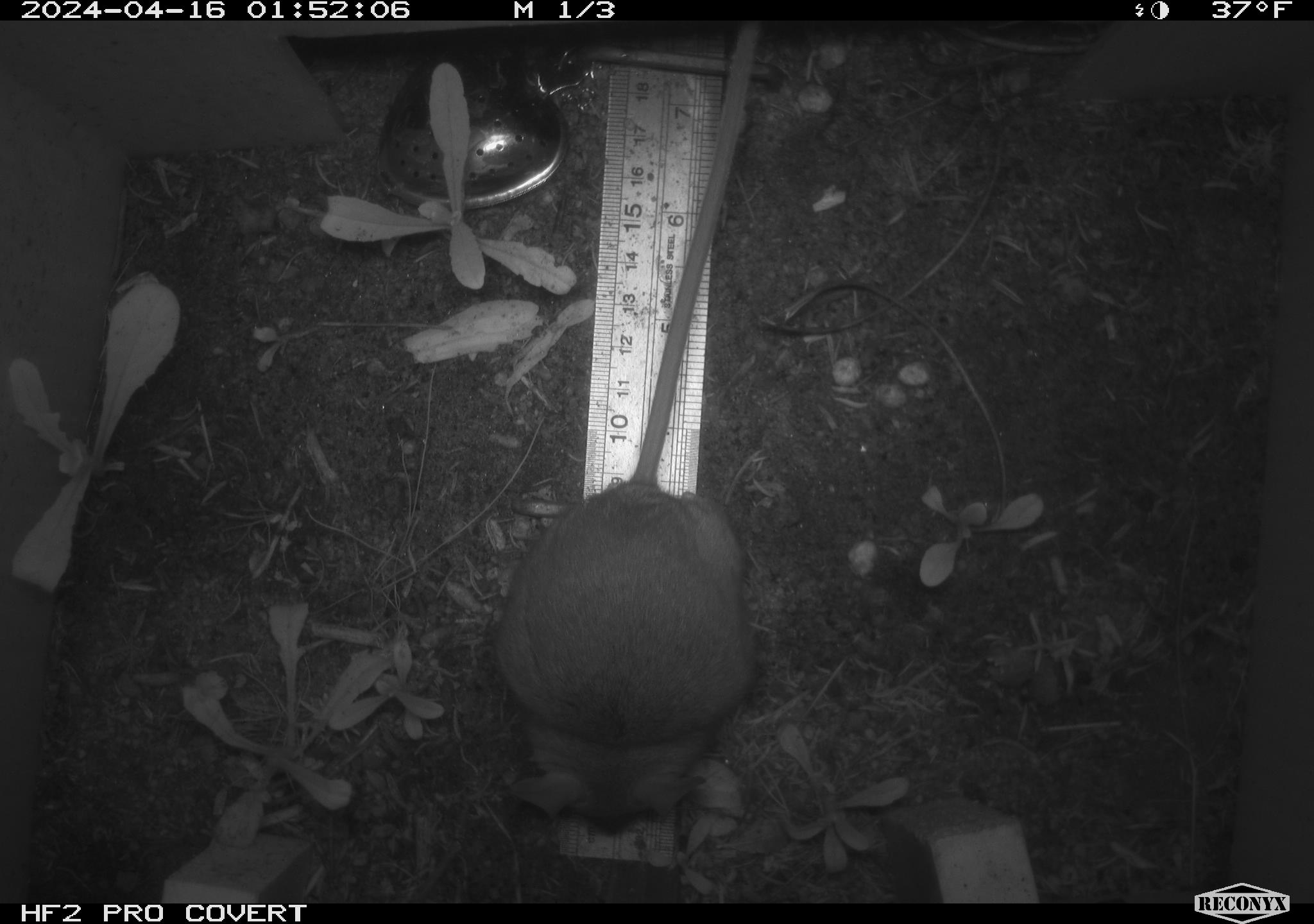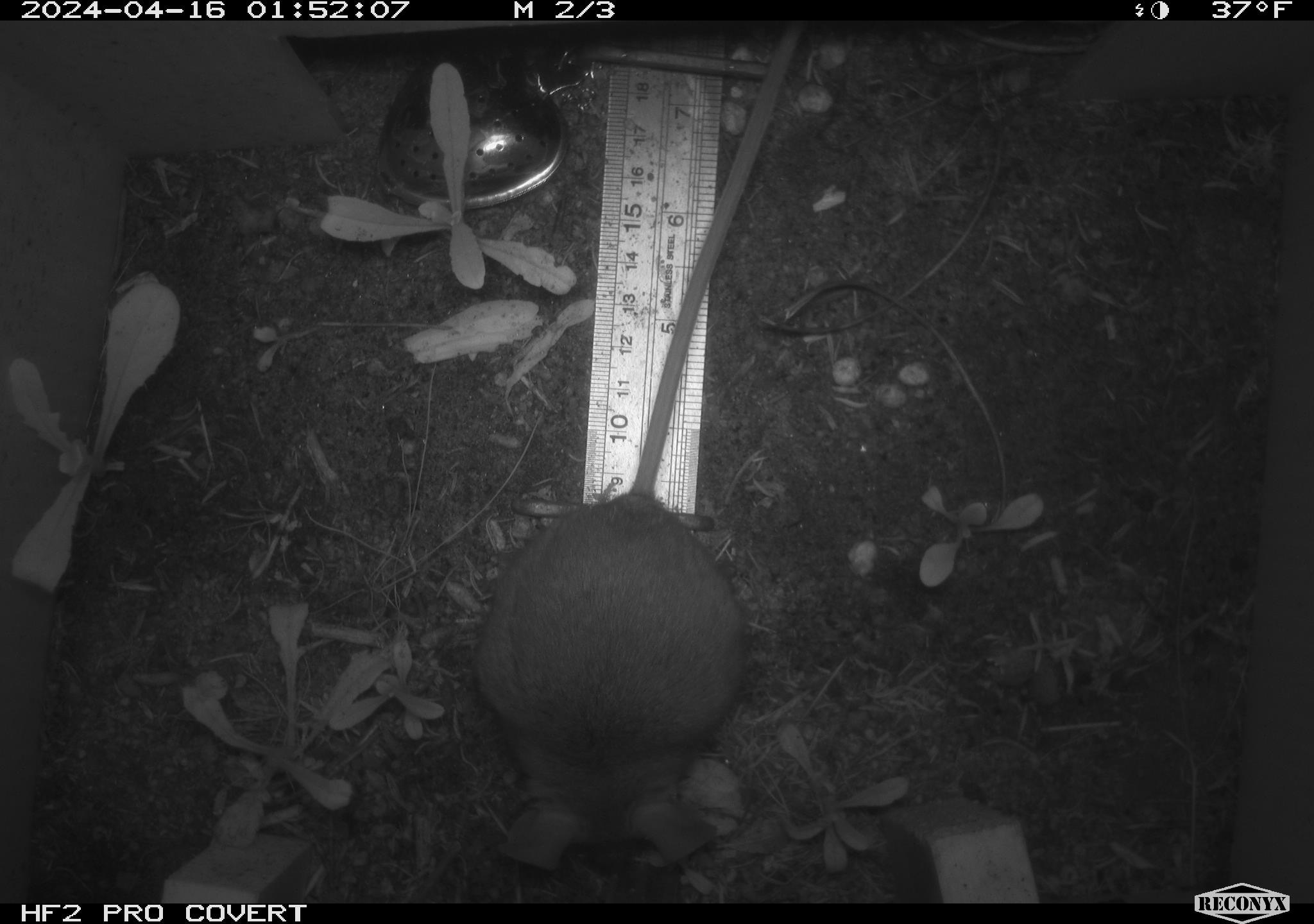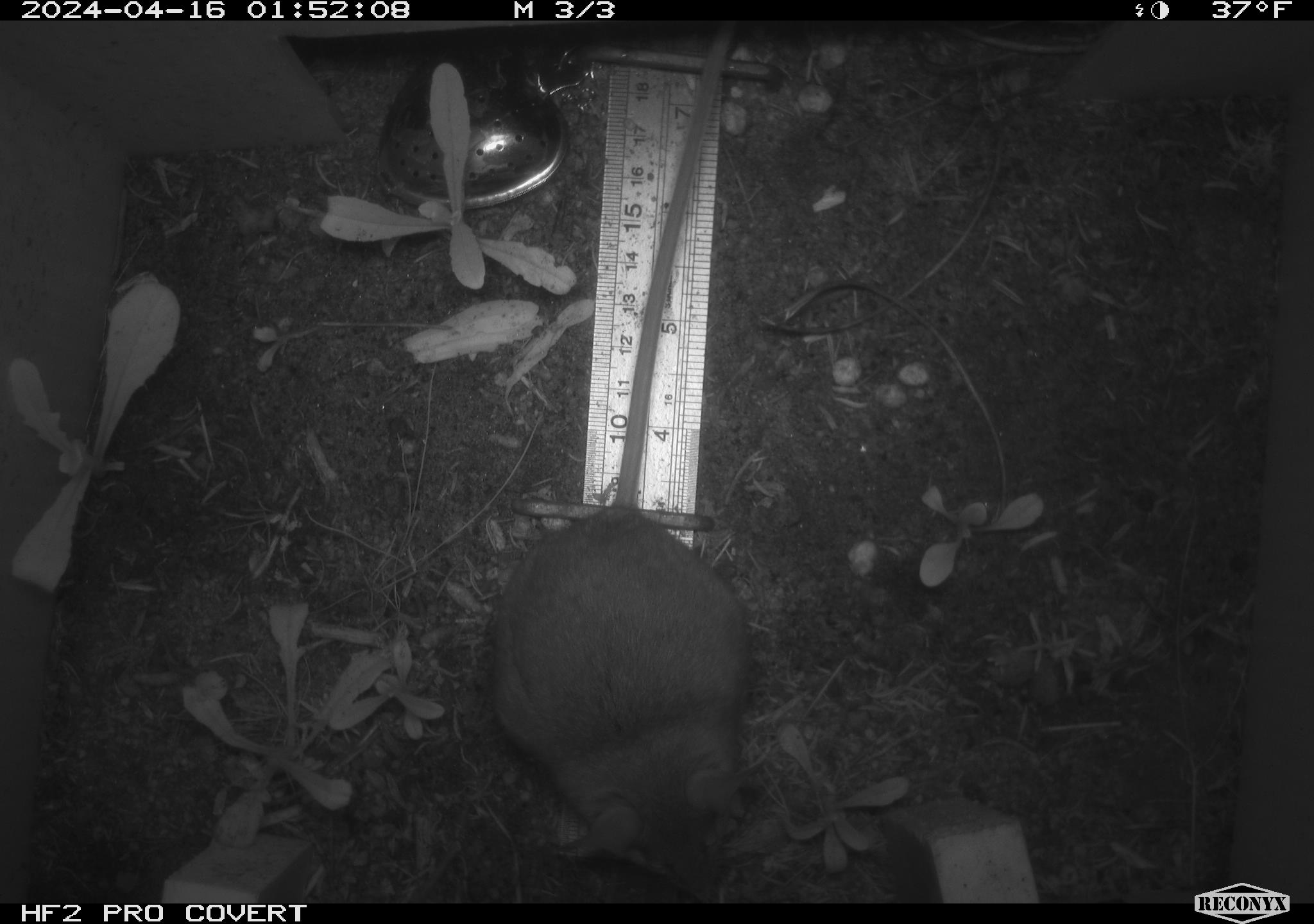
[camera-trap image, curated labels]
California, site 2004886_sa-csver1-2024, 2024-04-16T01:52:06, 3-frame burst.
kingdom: Animalia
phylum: Chordata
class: Mammalia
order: Rodentia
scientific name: Rodentia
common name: rodent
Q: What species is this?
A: Rodent (Rodentia).